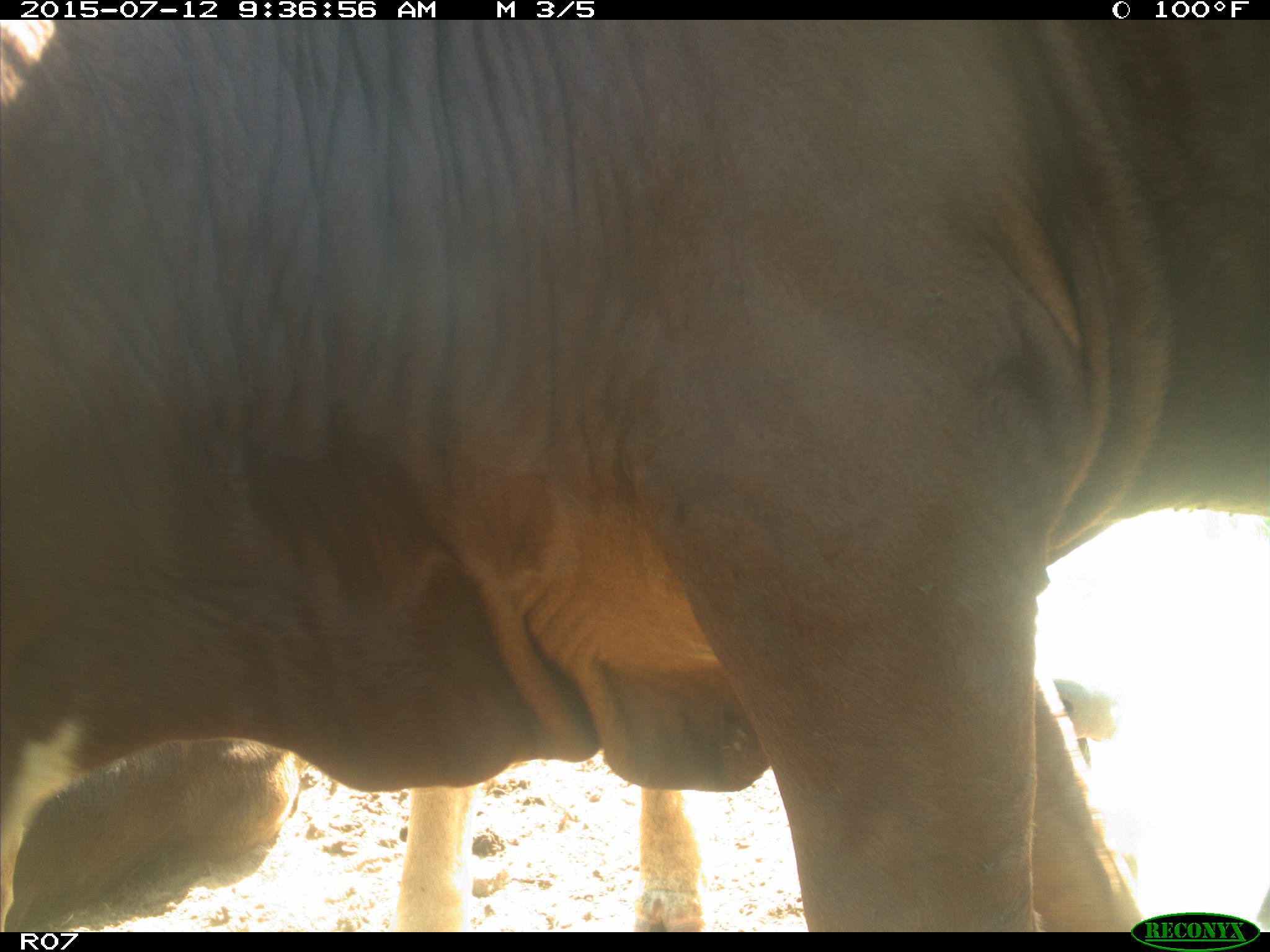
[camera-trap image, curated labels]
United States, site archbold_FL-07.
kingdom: Animalia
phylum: Chordata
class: Mammalia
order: Artiodactyla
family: Bovidae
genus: Bos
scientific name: Bos taurus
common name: domestic cow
Bos taurus (domestic cow).